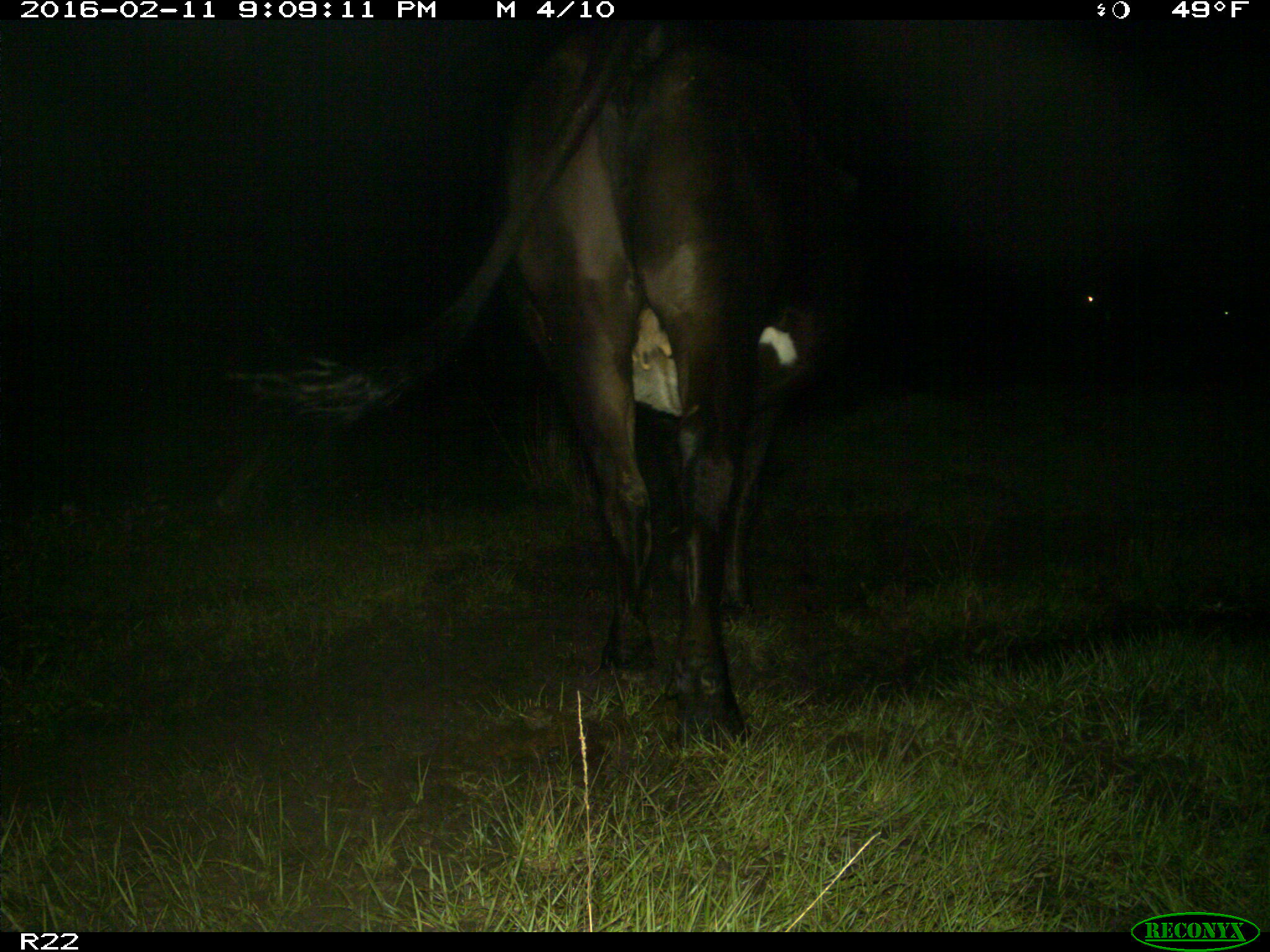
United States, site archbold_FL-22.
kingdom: Animalia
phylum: Chordata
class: Mammalia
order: Artiodactyla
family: Bovidae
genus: Bos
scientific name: Bos taurus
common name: domestic cow